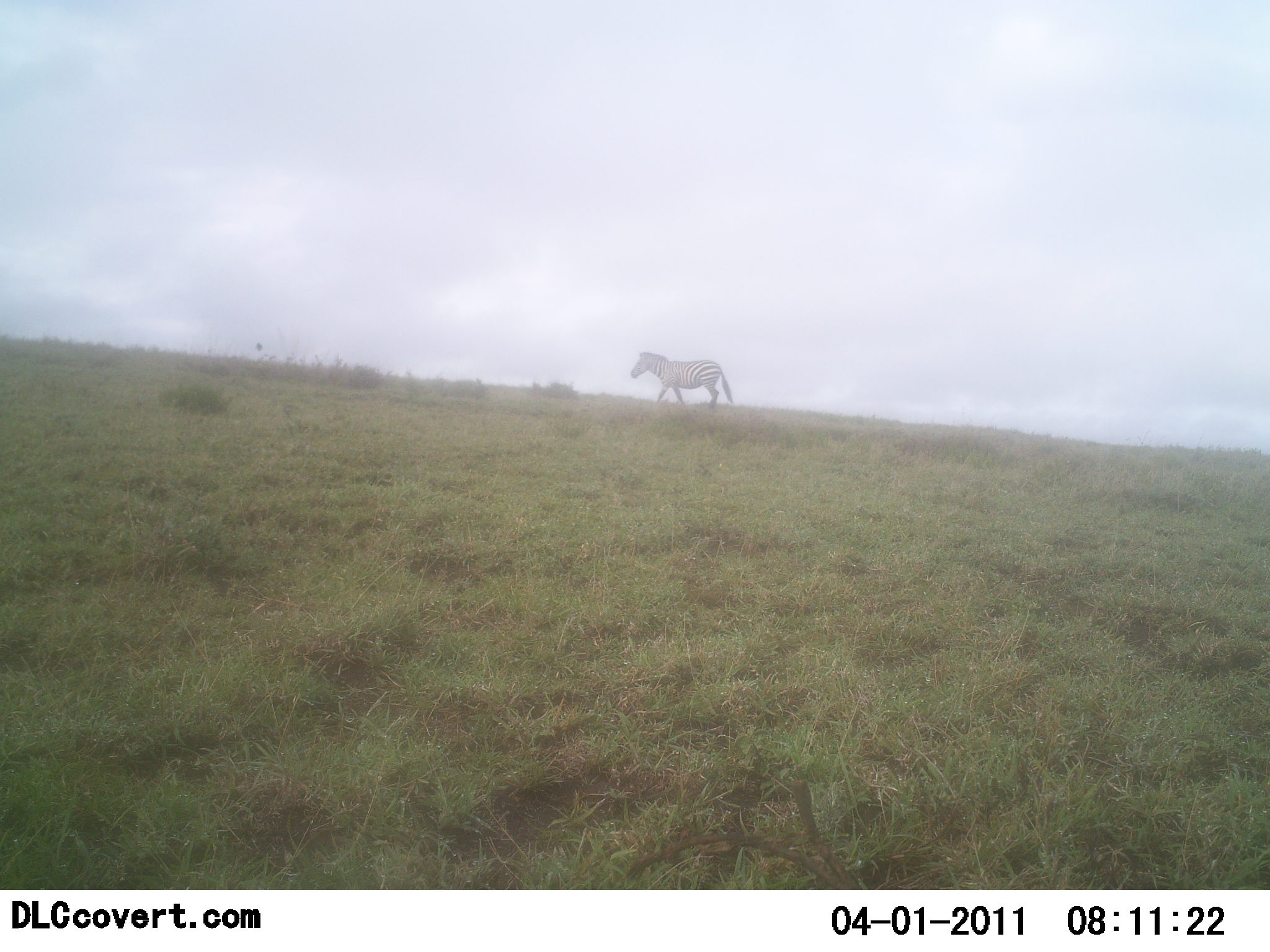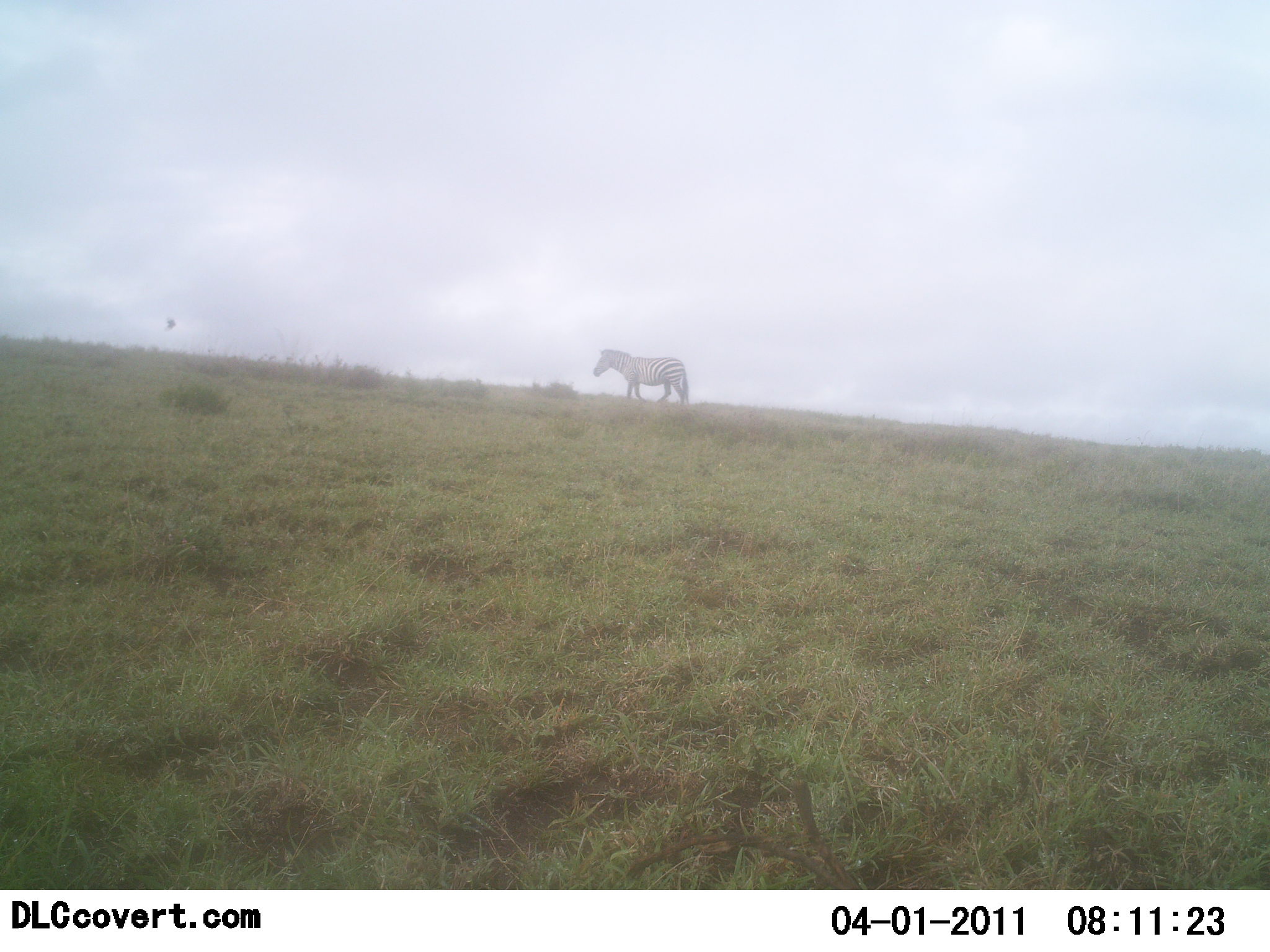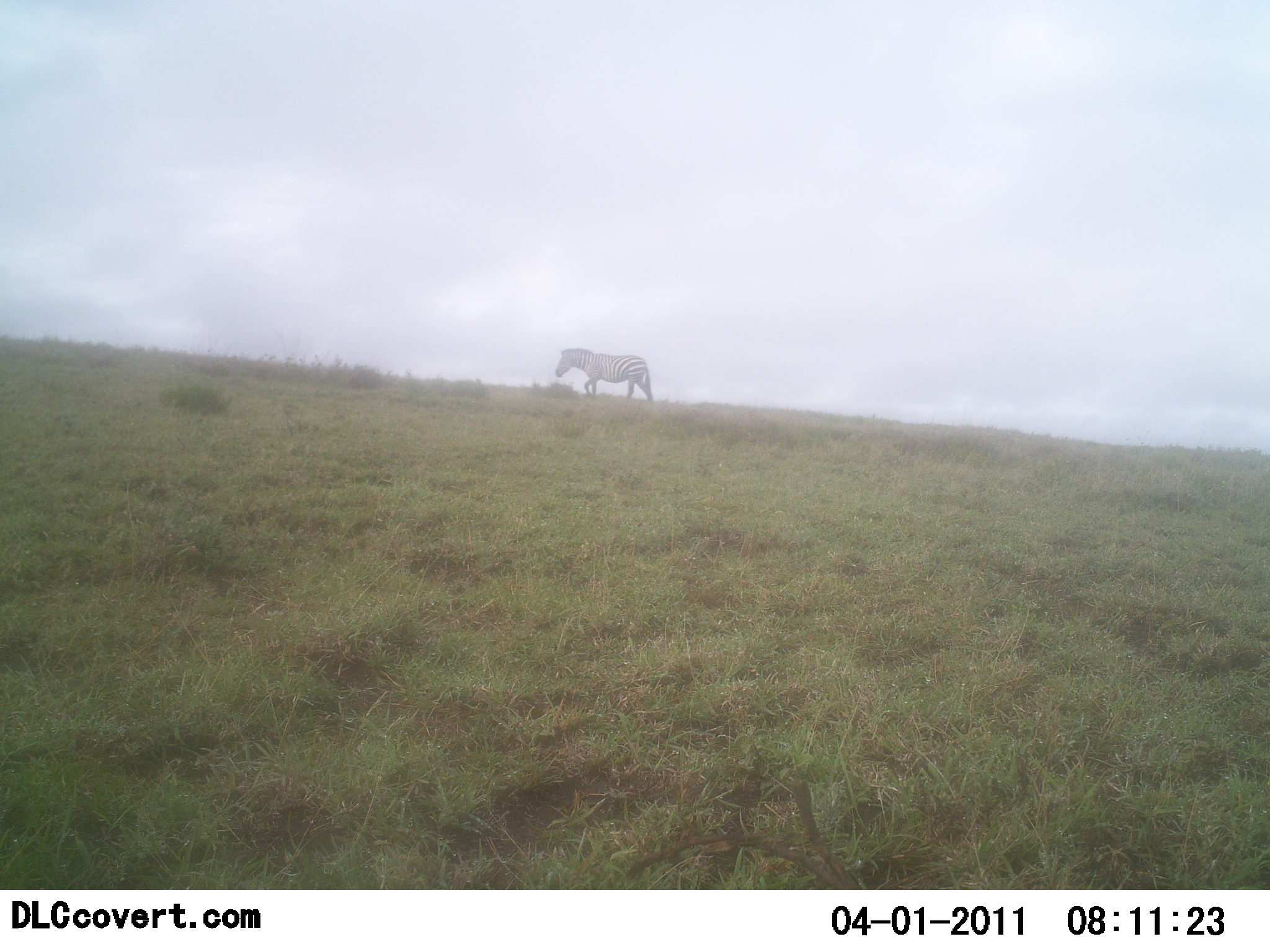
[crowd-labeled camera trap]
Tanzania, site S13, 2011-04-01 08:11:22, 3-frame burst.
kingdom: Animalia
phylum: Chordata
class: Mammalia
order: Perissodactyla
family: Equidae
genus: Equus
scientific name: Equus quagga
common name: plains zebra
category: zebra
Zebra (plains zebra) (Equus quagga), count 1. Behavior (volunteer vote fractions): standing 0%, resting 0%, moving 100%, interacting 0%. Young present (vote fraction): 0%. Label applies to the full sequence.